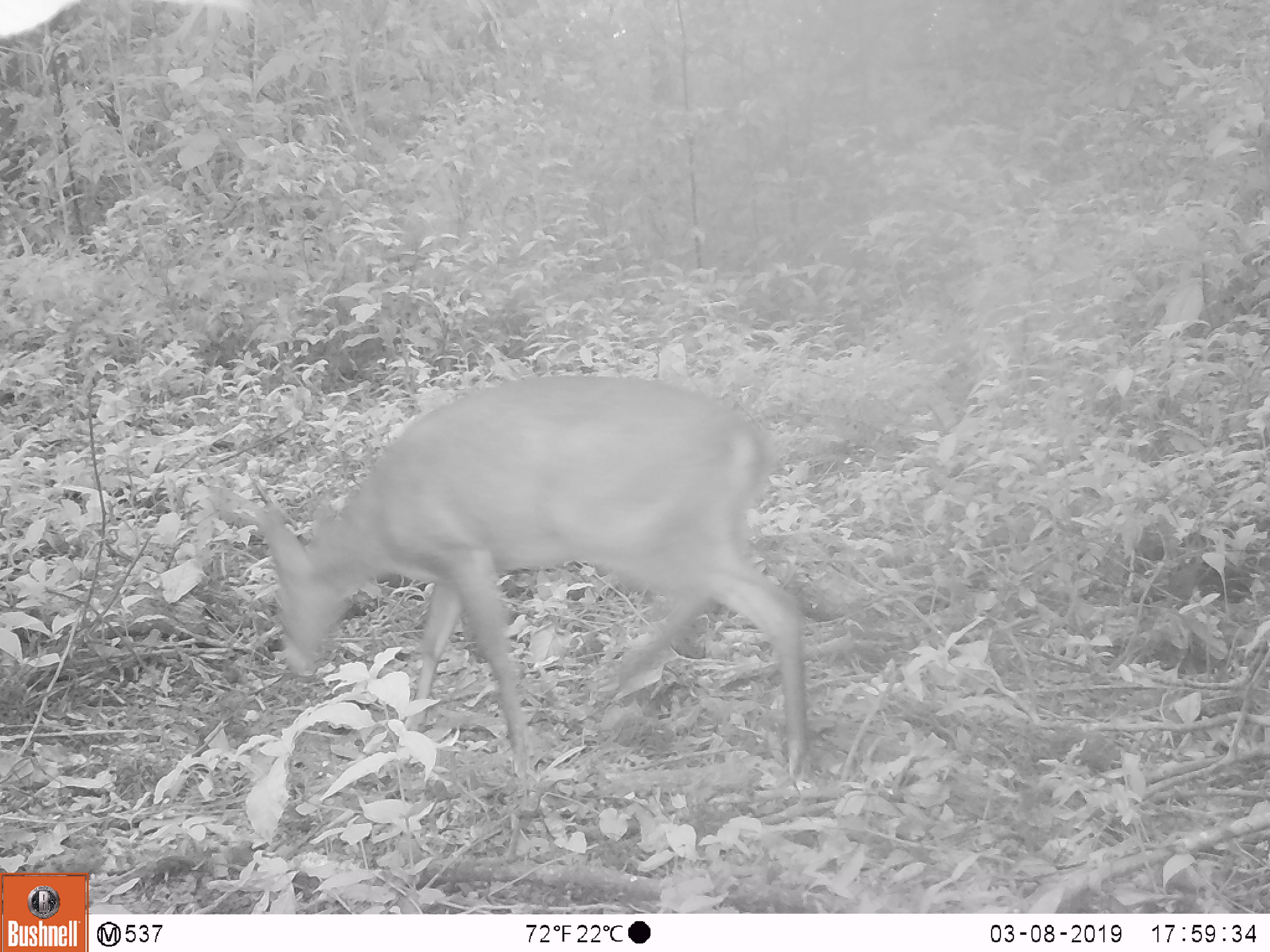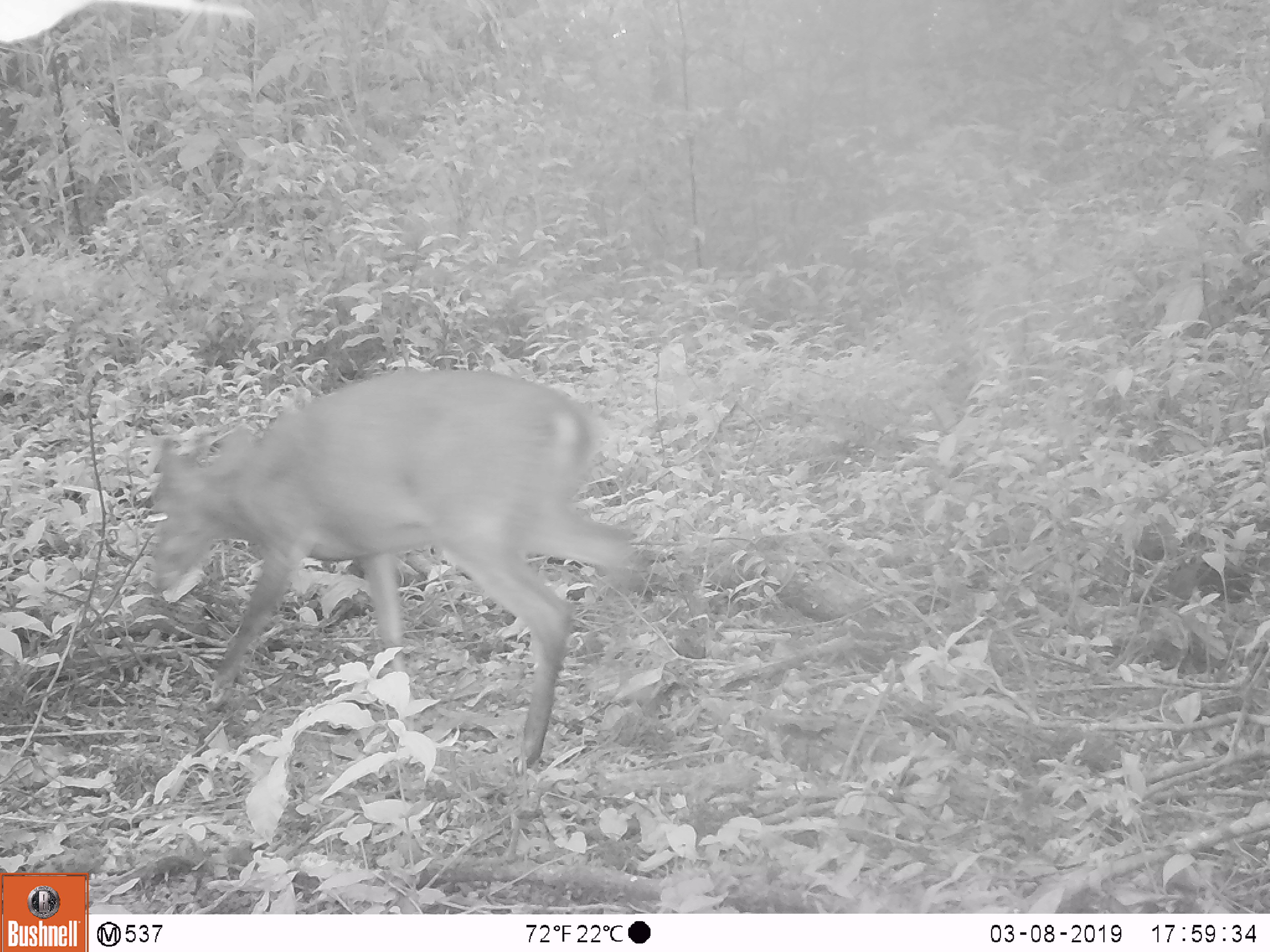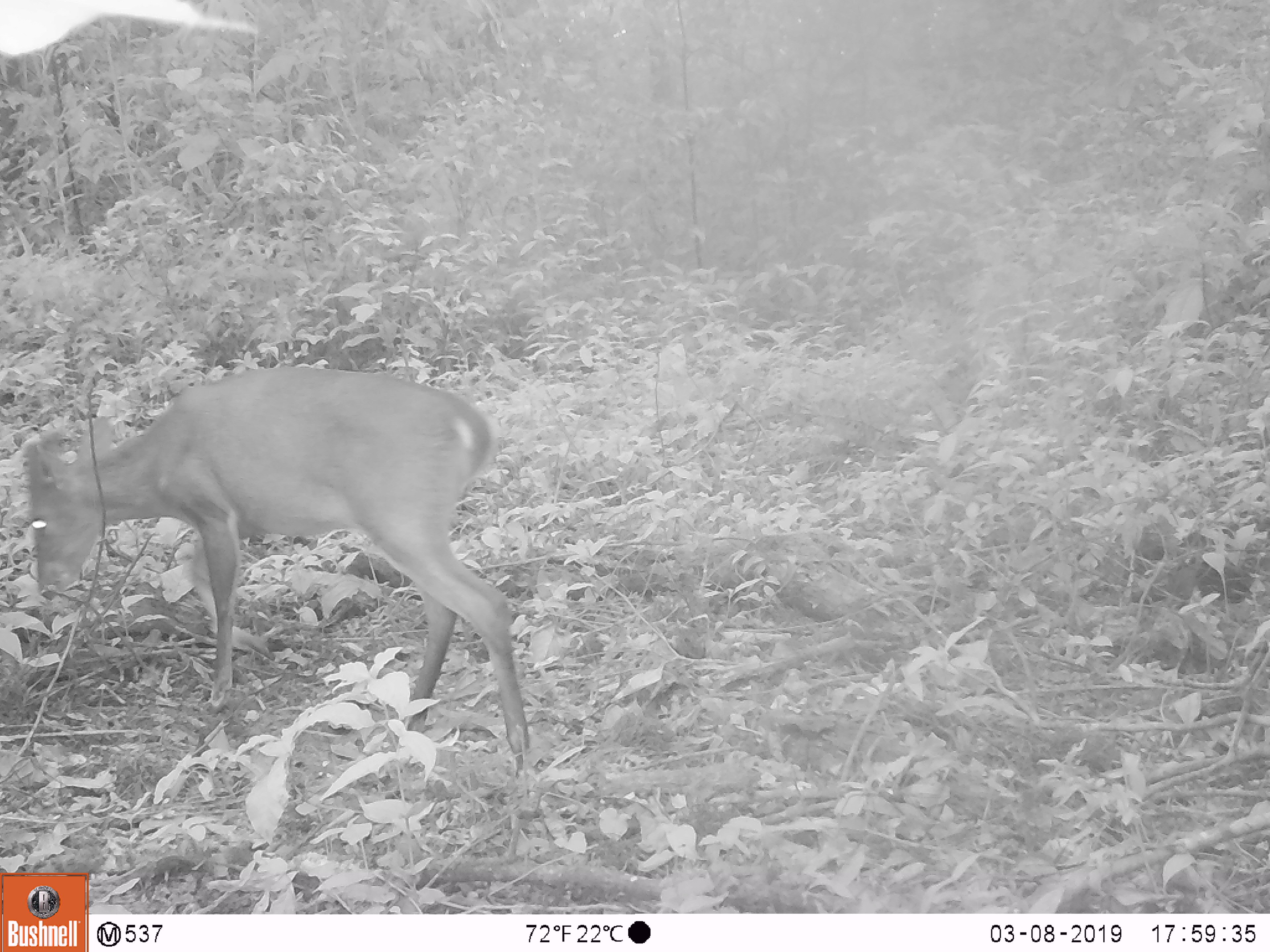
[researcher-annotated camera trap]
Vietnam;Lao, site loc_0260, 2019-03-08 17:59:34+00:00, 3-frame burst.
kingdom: Animalia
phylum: Chordata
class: Mammalia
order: Artiodactyla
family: Cervidae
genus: Muntiacus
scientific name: Muntiacus vuquangensis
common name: large-antlered muntjac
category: large antlered muntjac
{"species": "large antlered muntjac (large-antlered muntjac) (Muntiacus vuquangensis)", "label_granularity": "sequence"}